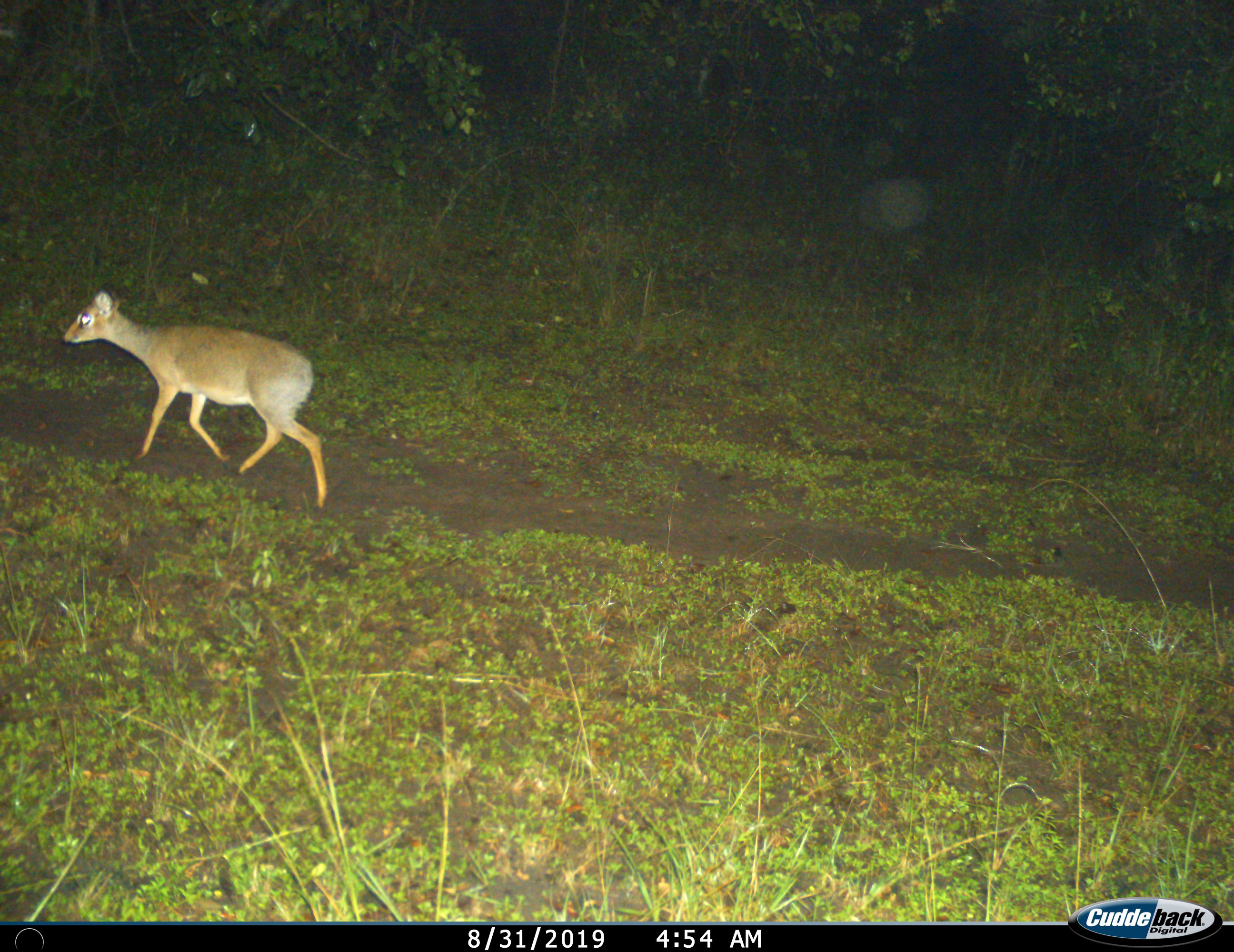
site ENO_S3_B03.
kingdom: Animalia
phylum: Chordata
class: Mammalia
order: Artiodactyla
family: Bovidae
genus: Madoqua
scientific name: Madoqua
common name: dik-dik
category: dikdik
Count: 1.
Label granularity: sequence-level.